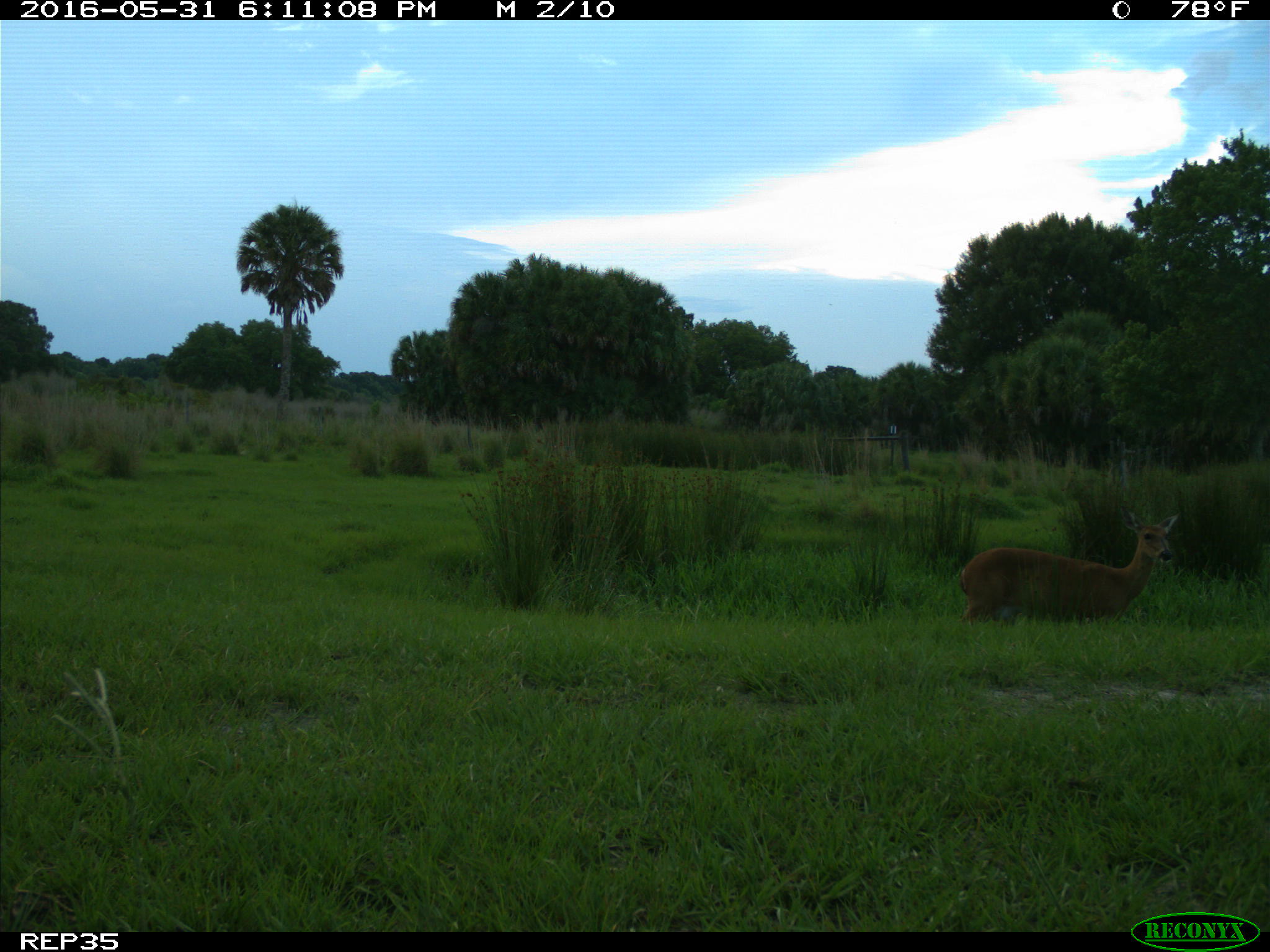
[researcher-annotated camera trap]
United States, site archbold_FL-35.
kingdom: Animalia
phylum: Chordata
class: Mammalia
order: Artiodactyla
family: Cervidae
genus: Odocoileus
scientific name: Odocoileus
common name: deer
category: unidentified deer